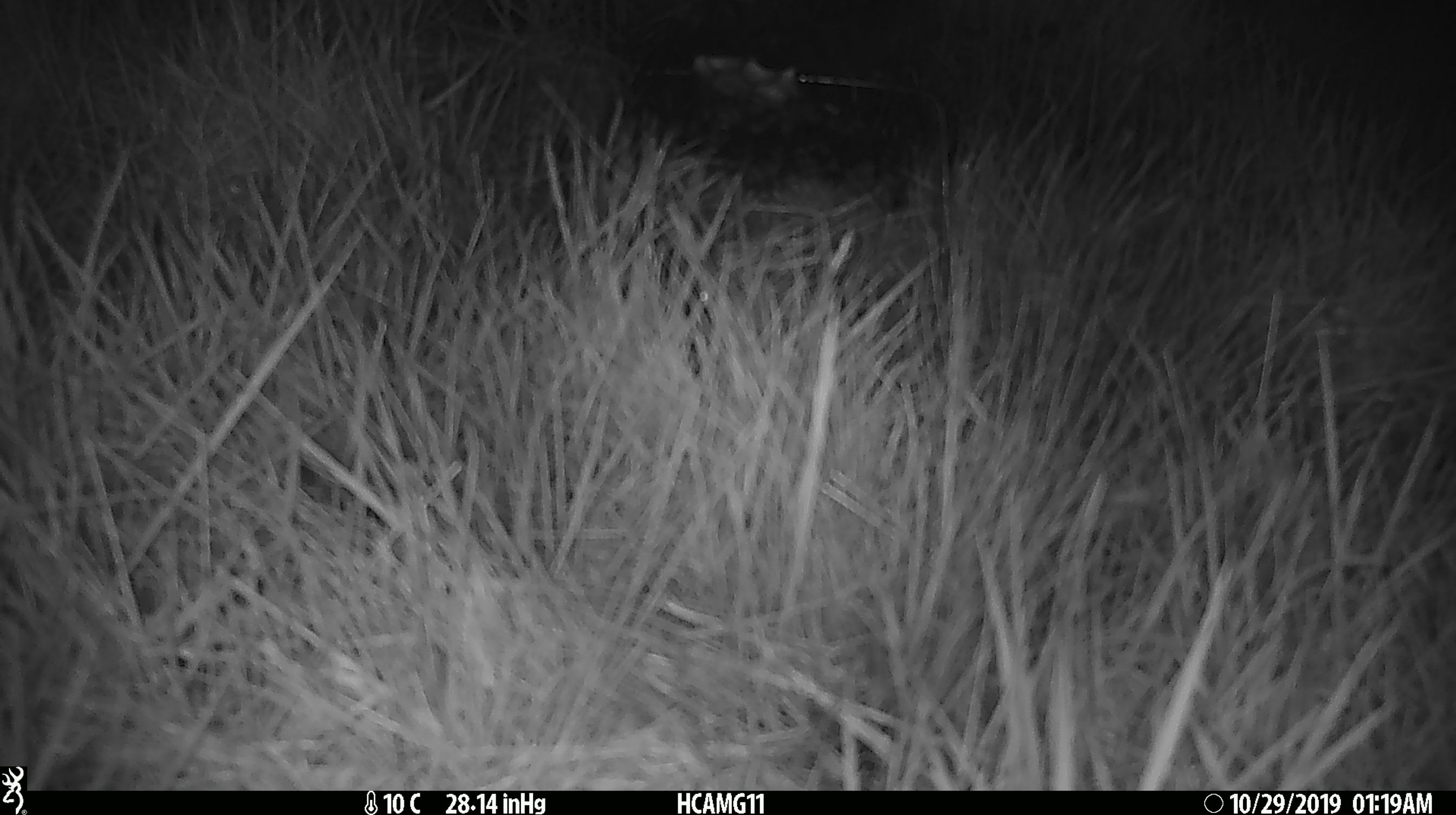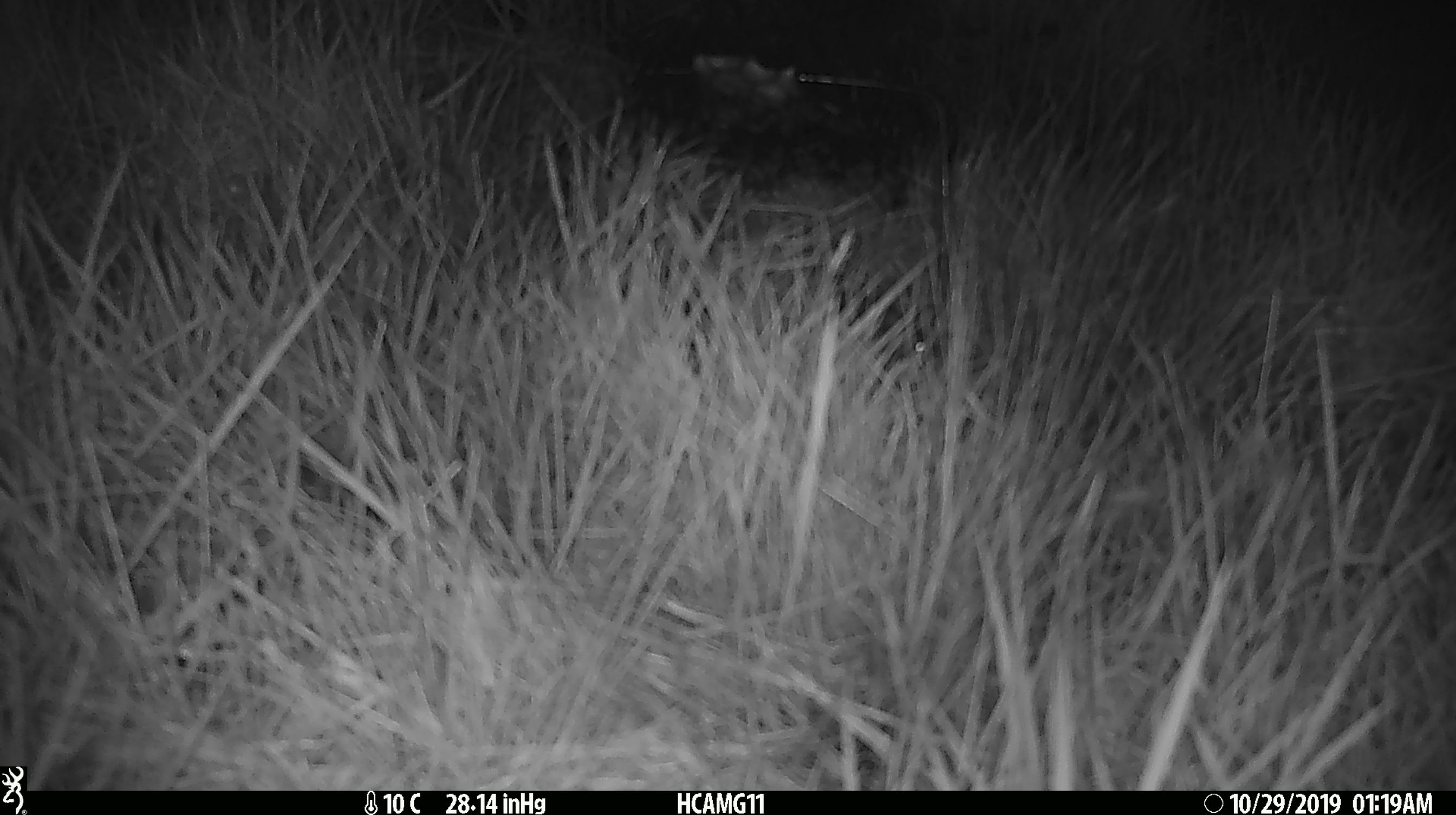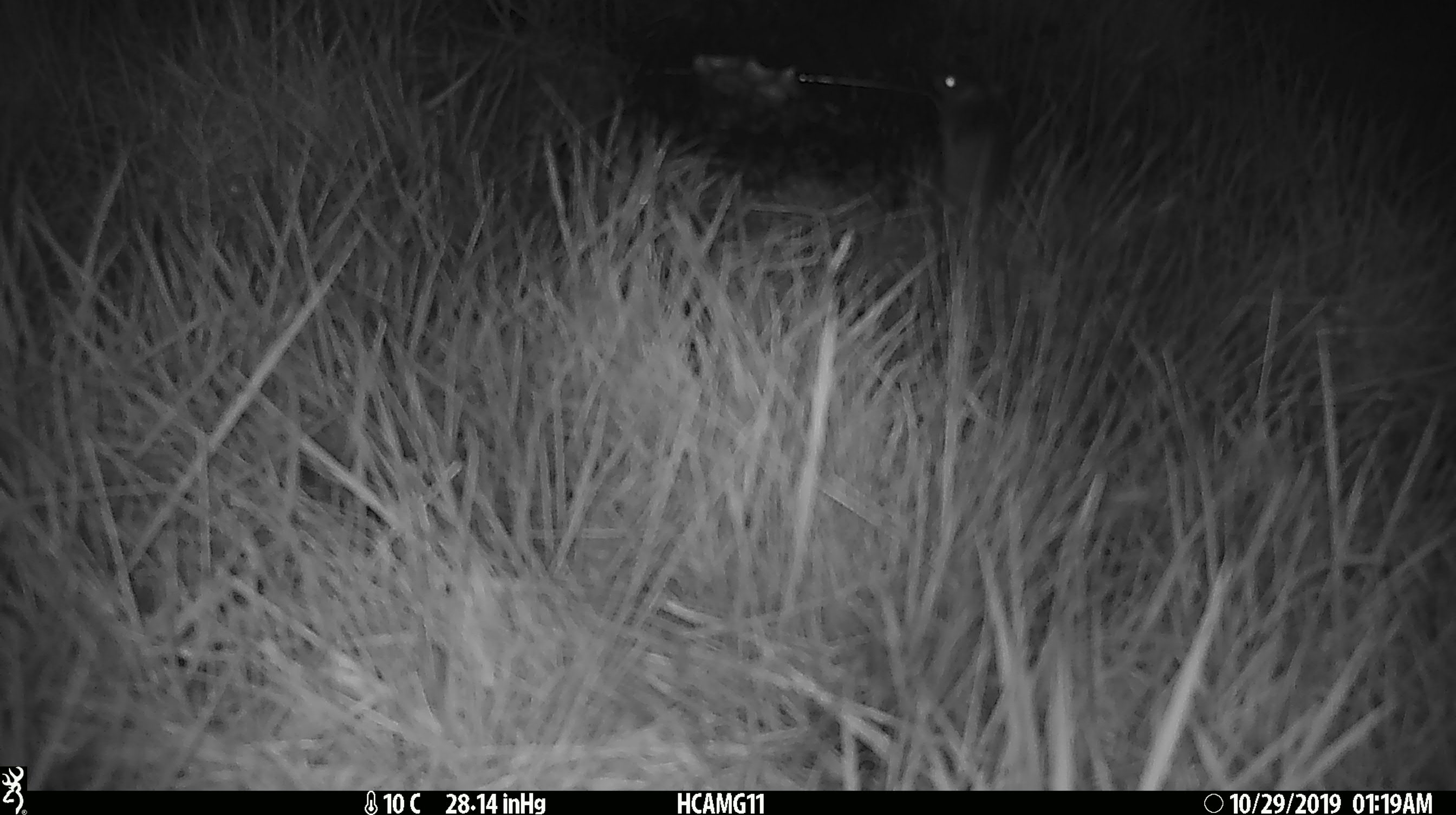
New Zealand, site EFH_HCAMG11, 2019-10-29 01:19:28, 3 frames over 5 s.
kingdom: Animalia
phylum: Chordata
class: Mammalia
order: Rodentia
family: Muridae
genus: Mus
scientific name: Mus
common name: mouse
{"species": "mouse (Mus)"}